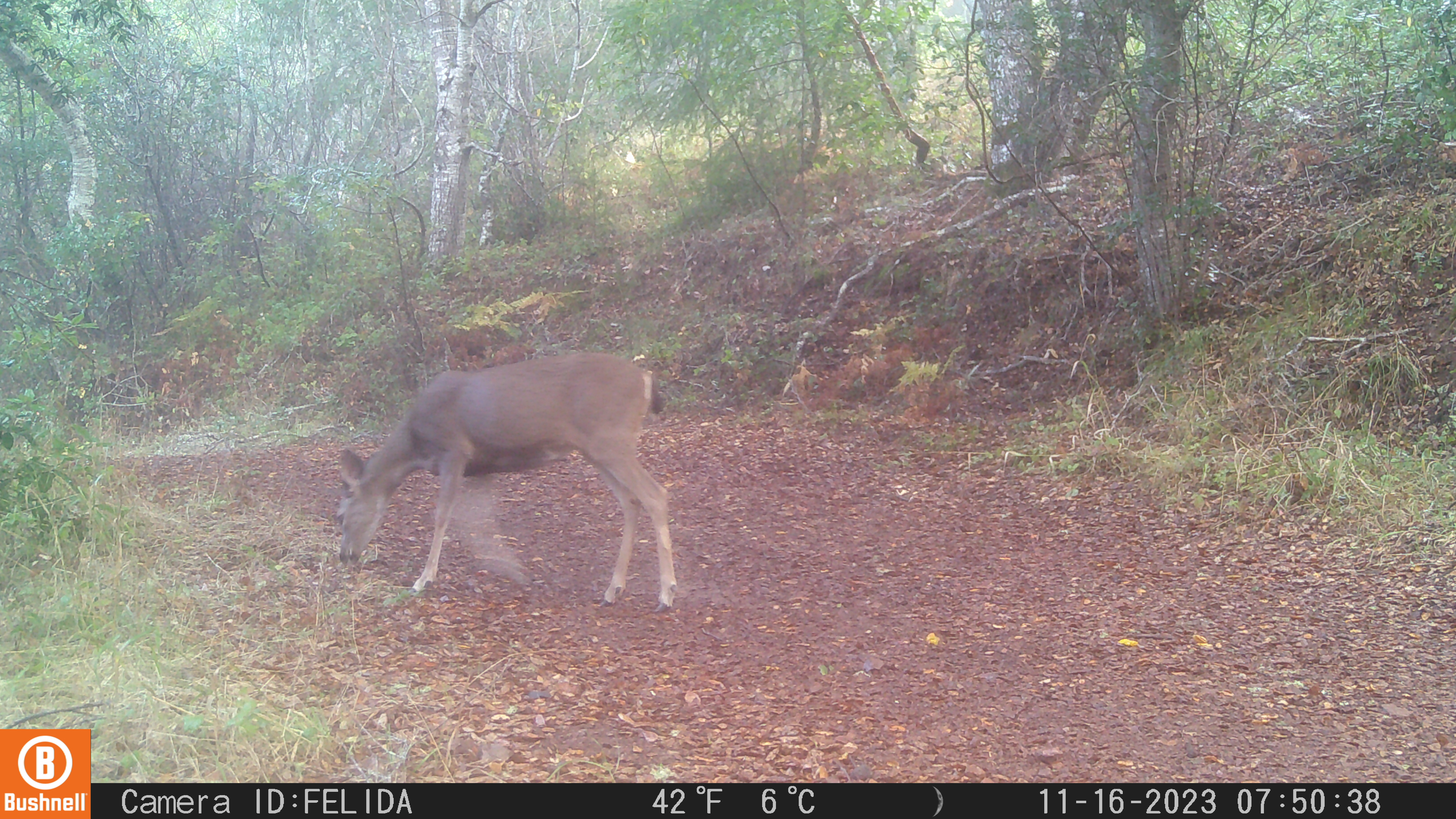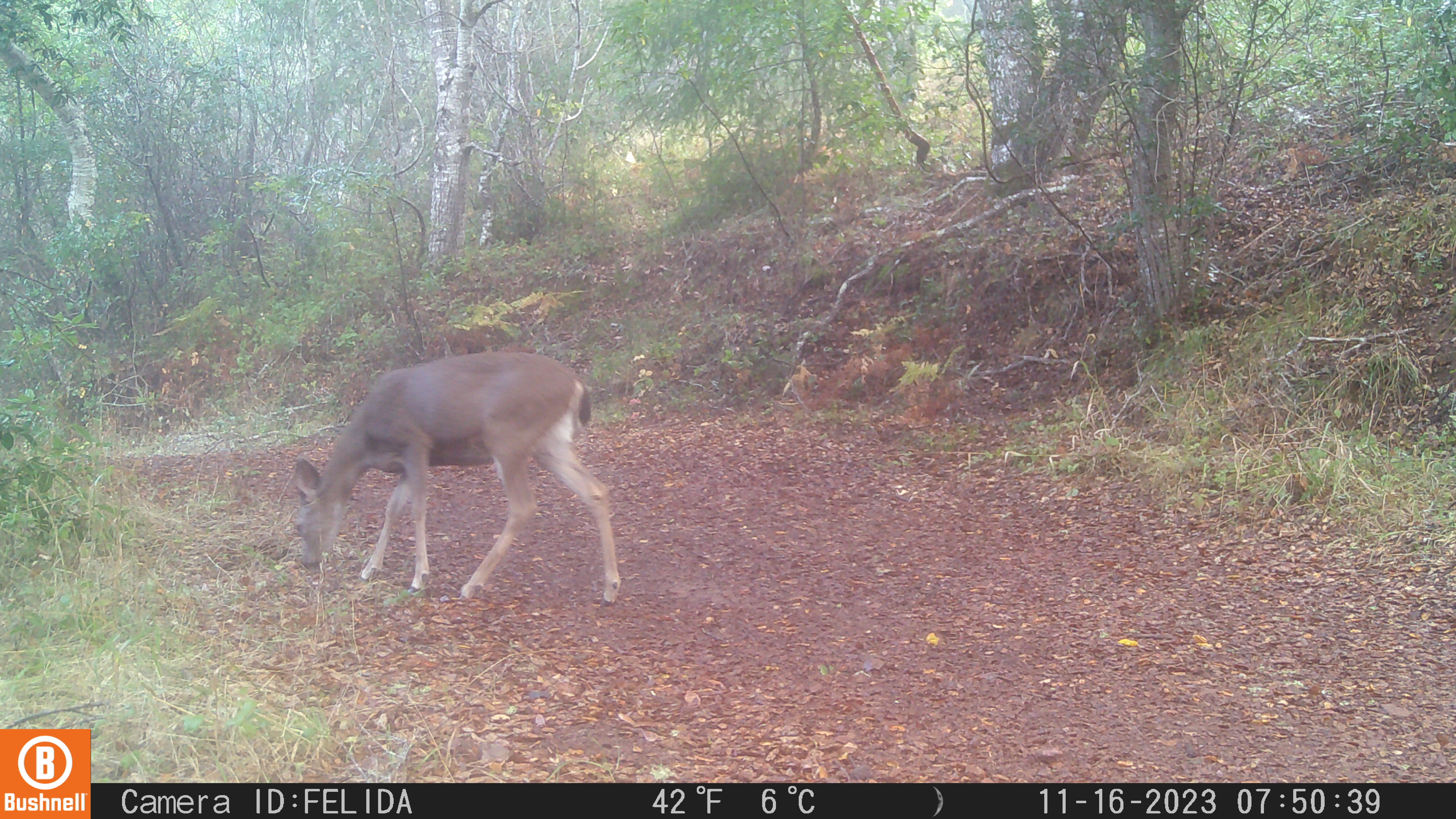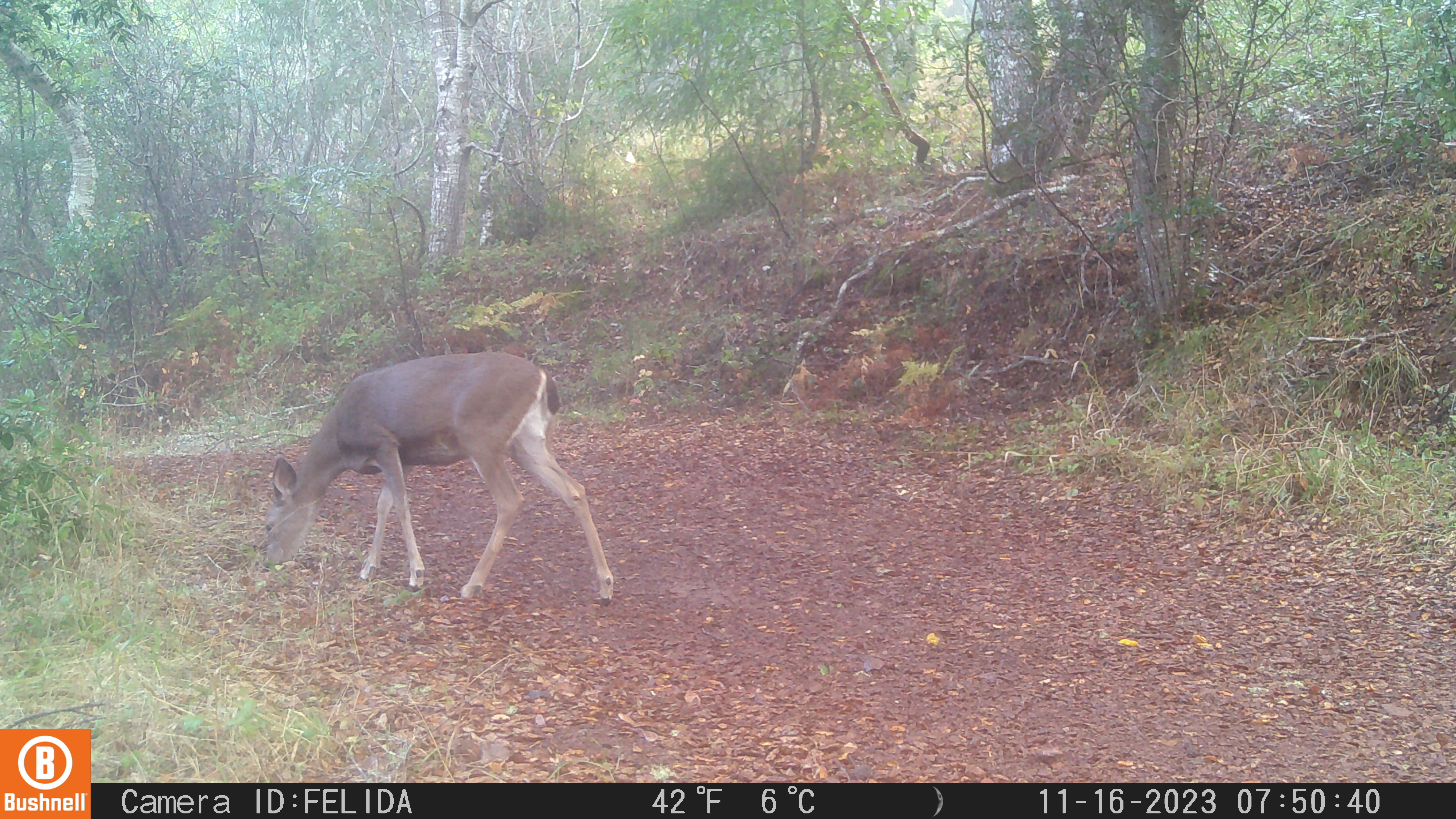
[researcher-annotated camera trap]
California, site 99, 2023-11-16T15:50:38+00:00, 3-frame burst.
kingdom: Animalia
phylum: Chordata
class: Mammalia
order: Artiodactyla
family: Cervidae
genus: Odocoileus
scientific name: Odocoileus hemionus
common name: mule deer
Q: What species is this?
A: Mule deer (Odocoileus hemionus).